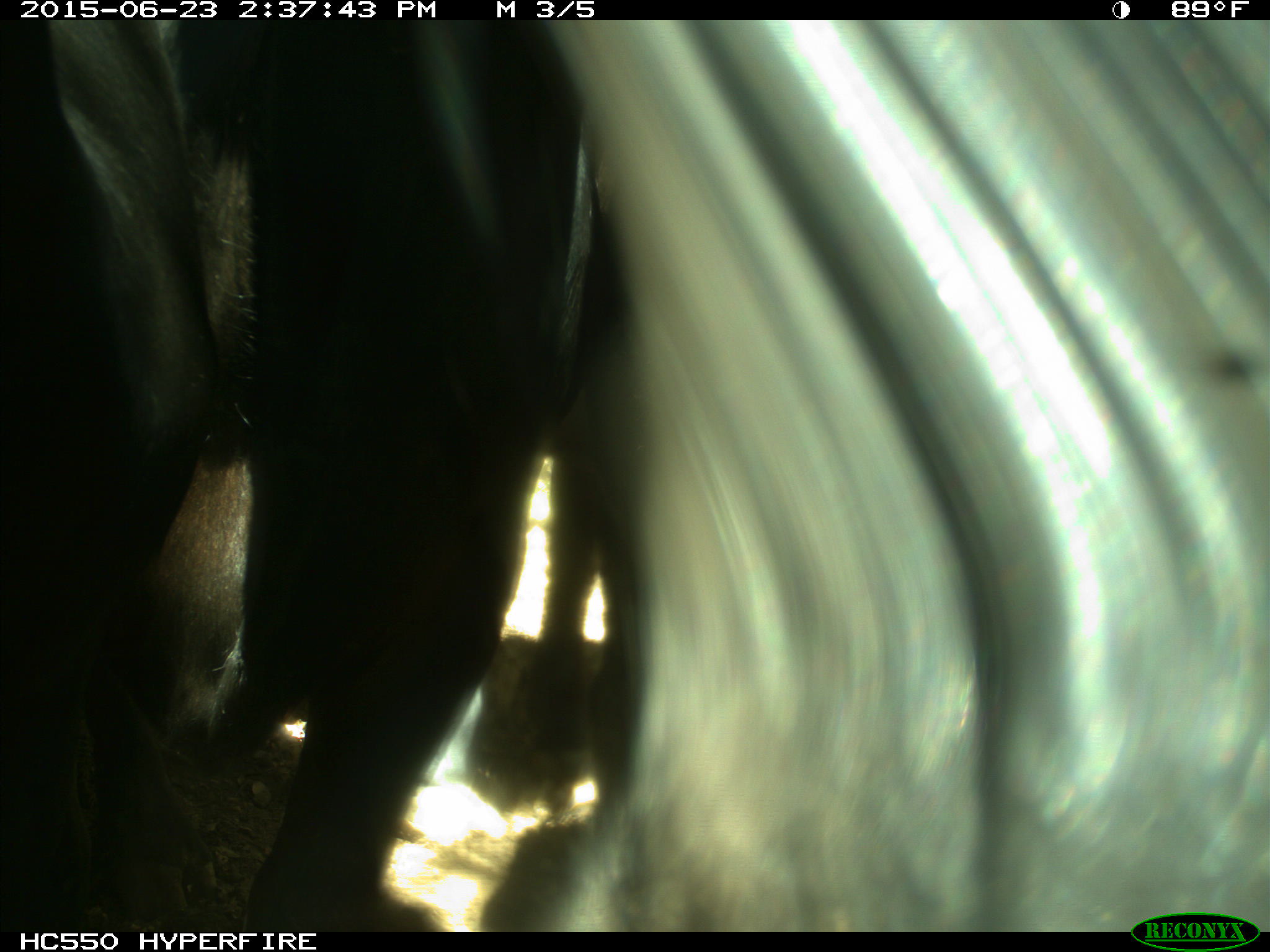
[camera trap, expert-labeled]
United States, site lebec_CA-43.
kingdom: Animalia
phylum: Chordata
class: Mammalia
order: Artiodactyla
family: Bovidae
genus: Bos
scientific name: Bos taurus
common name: domestic cow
Bos taurus (domestic cow).